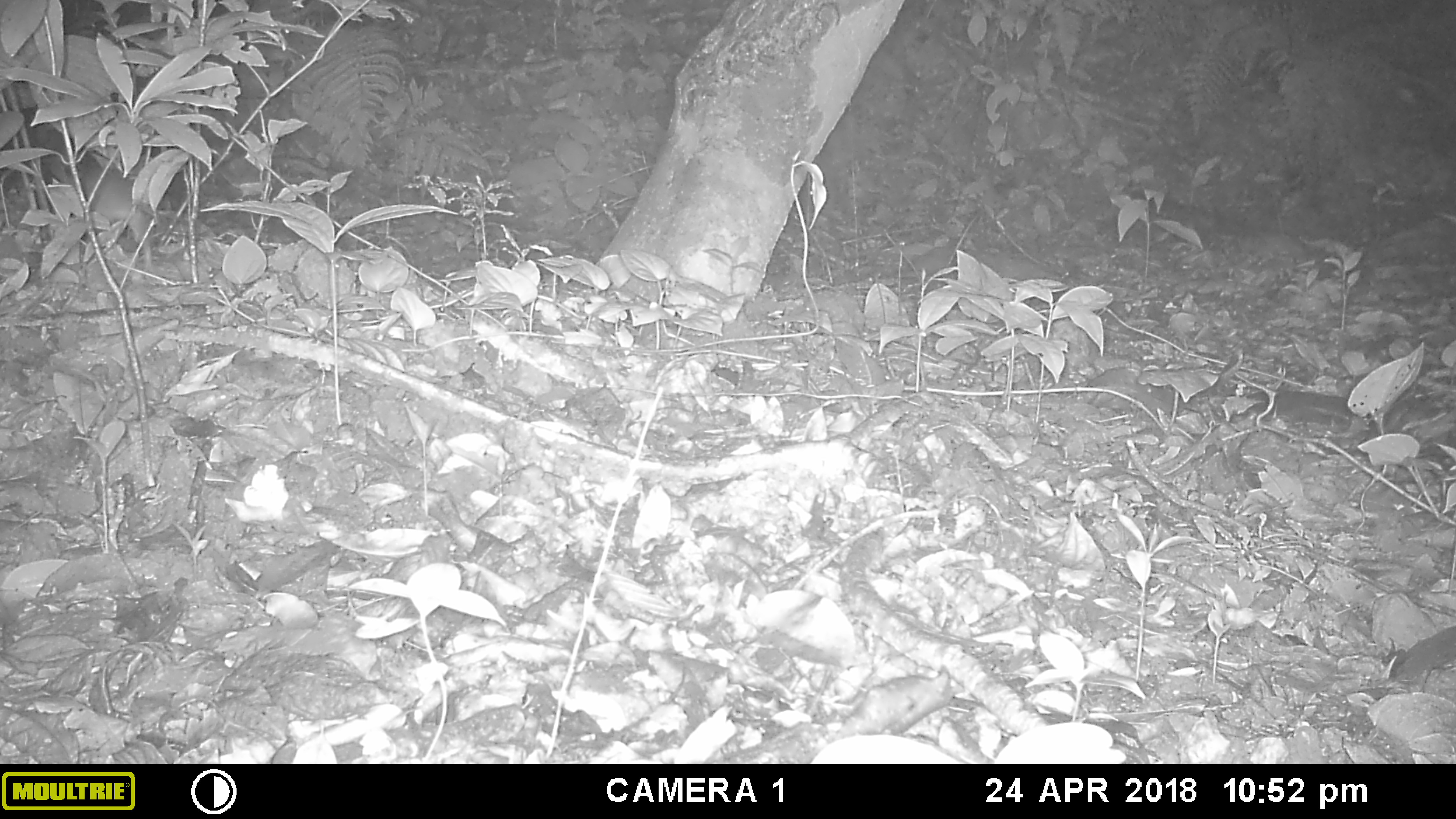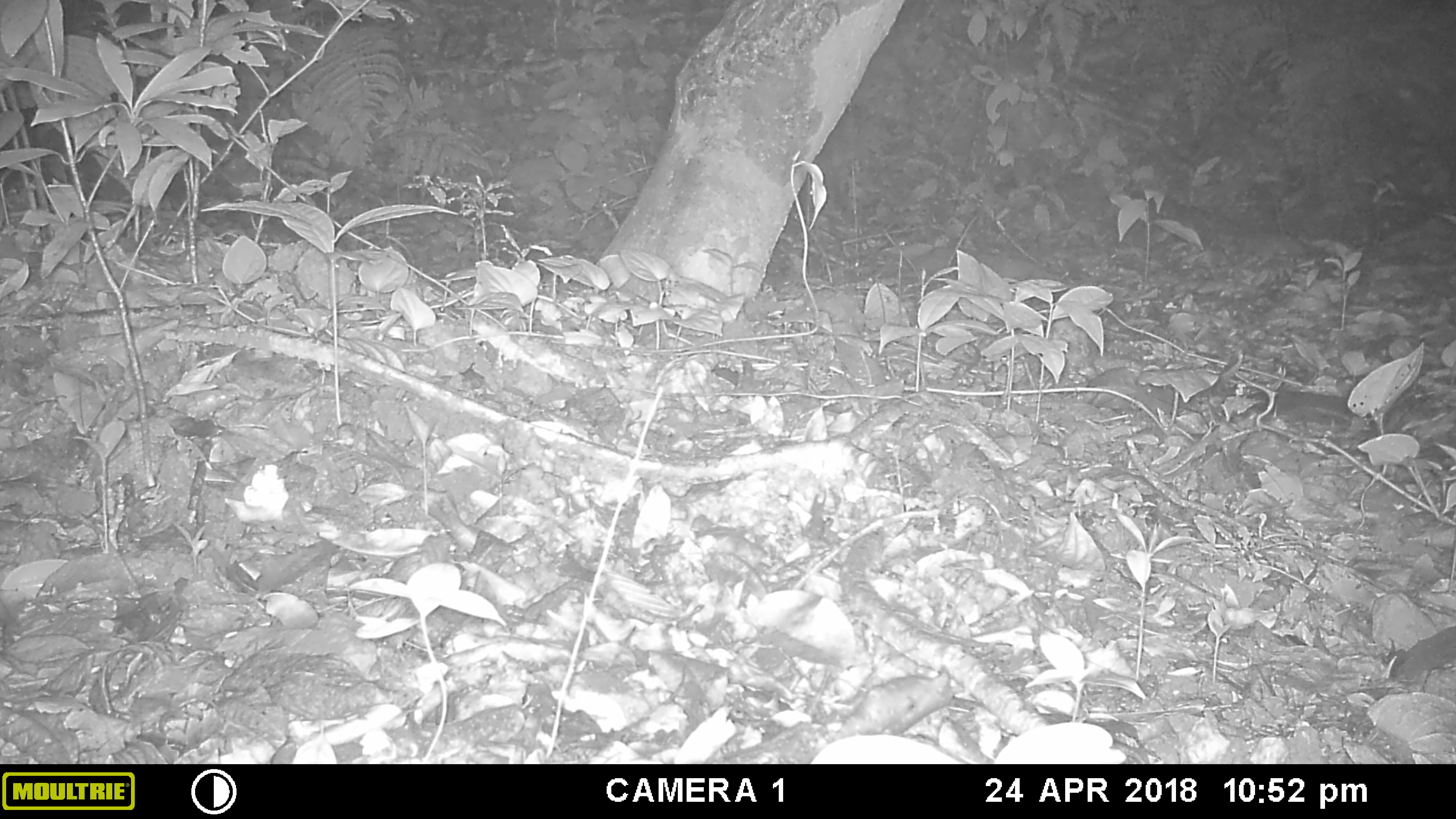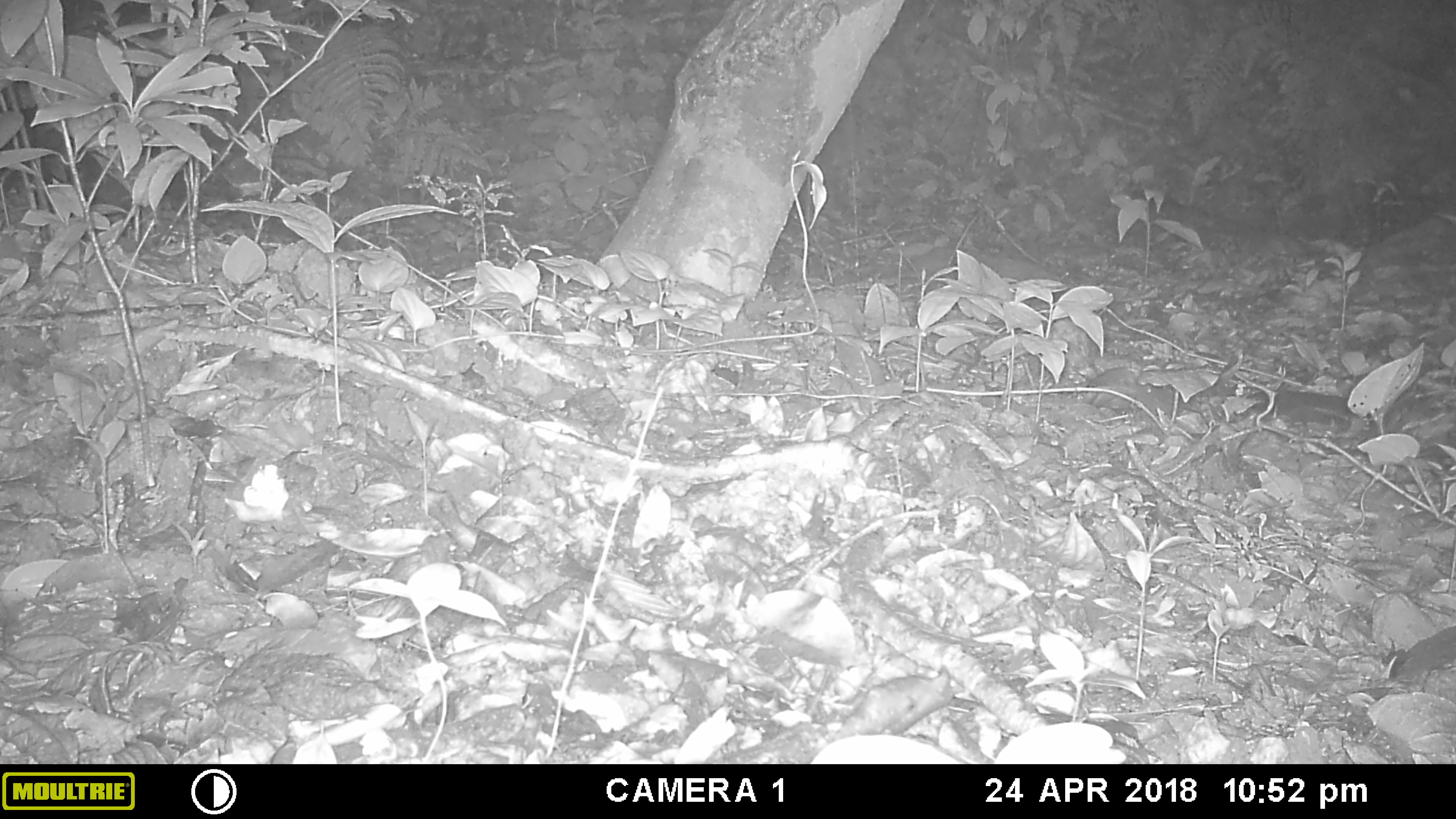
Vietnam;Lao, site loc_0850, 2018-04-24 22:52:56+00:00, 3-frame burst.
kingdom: Animalia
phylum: Chordata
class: Mammalia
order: Rodentia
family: Muridae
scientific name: Muridae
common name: old-world mice and rats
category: unidentified murid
Unidentified murid (old-world mice and rats) (Muridae). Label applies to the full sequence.